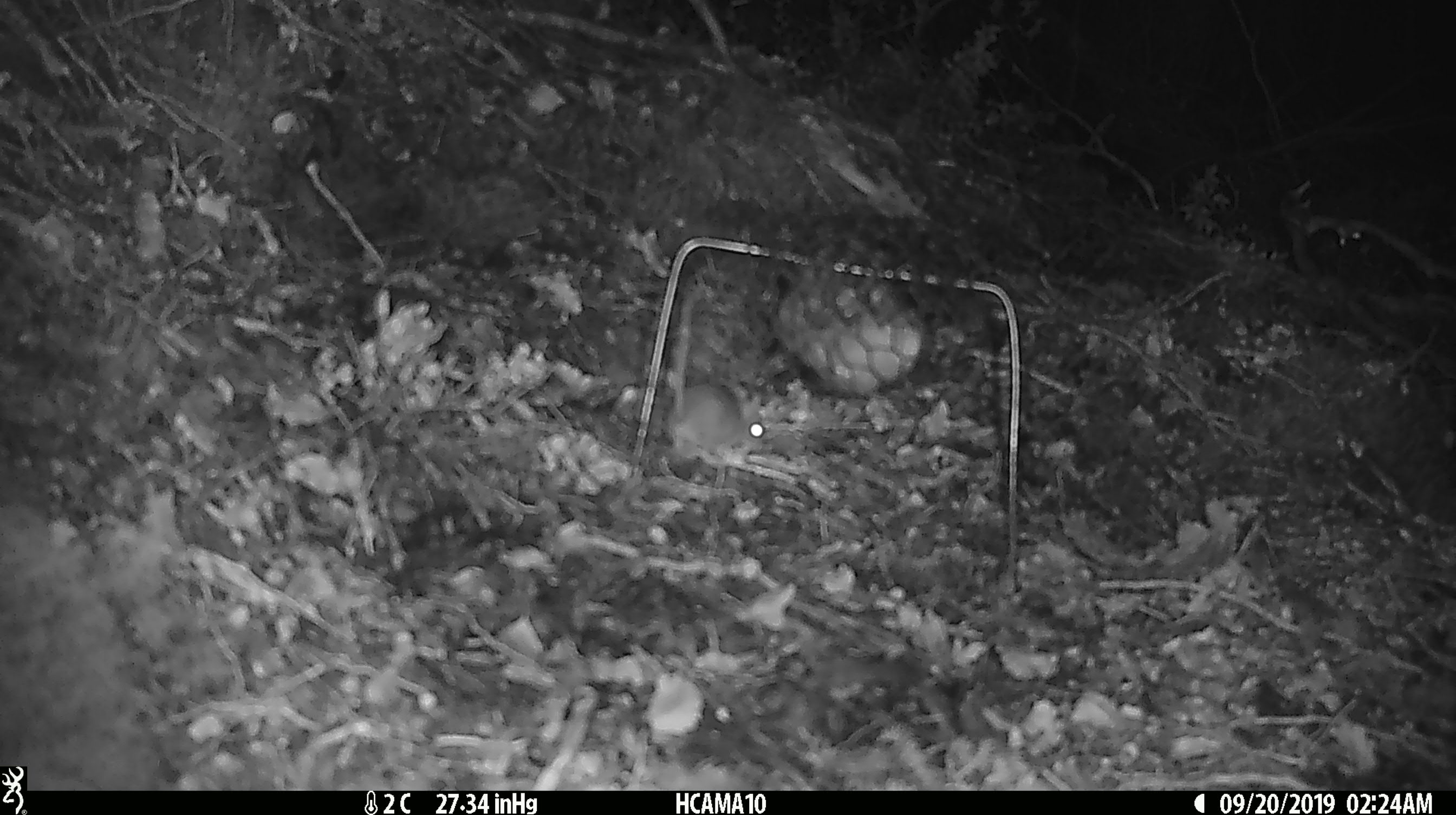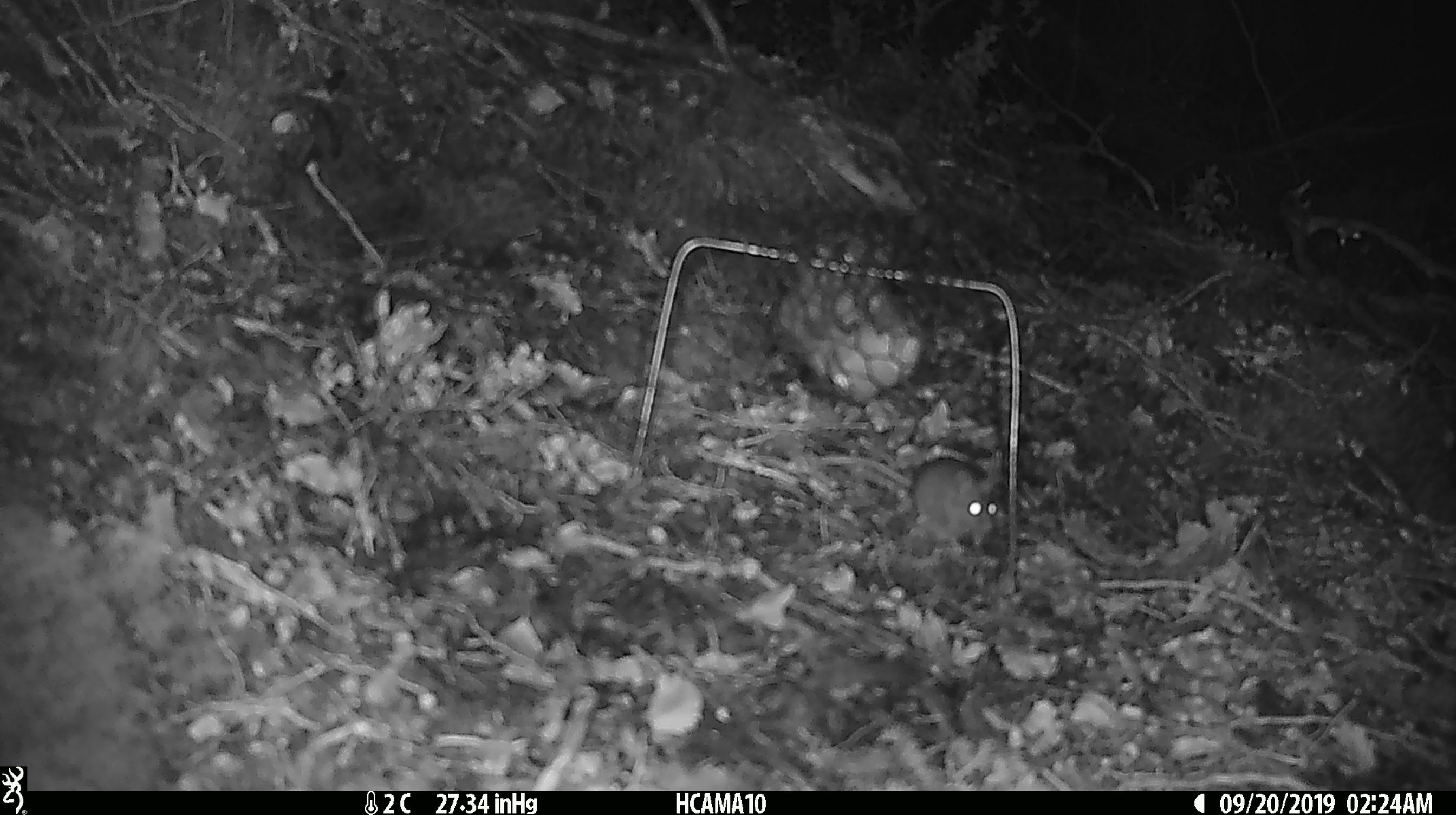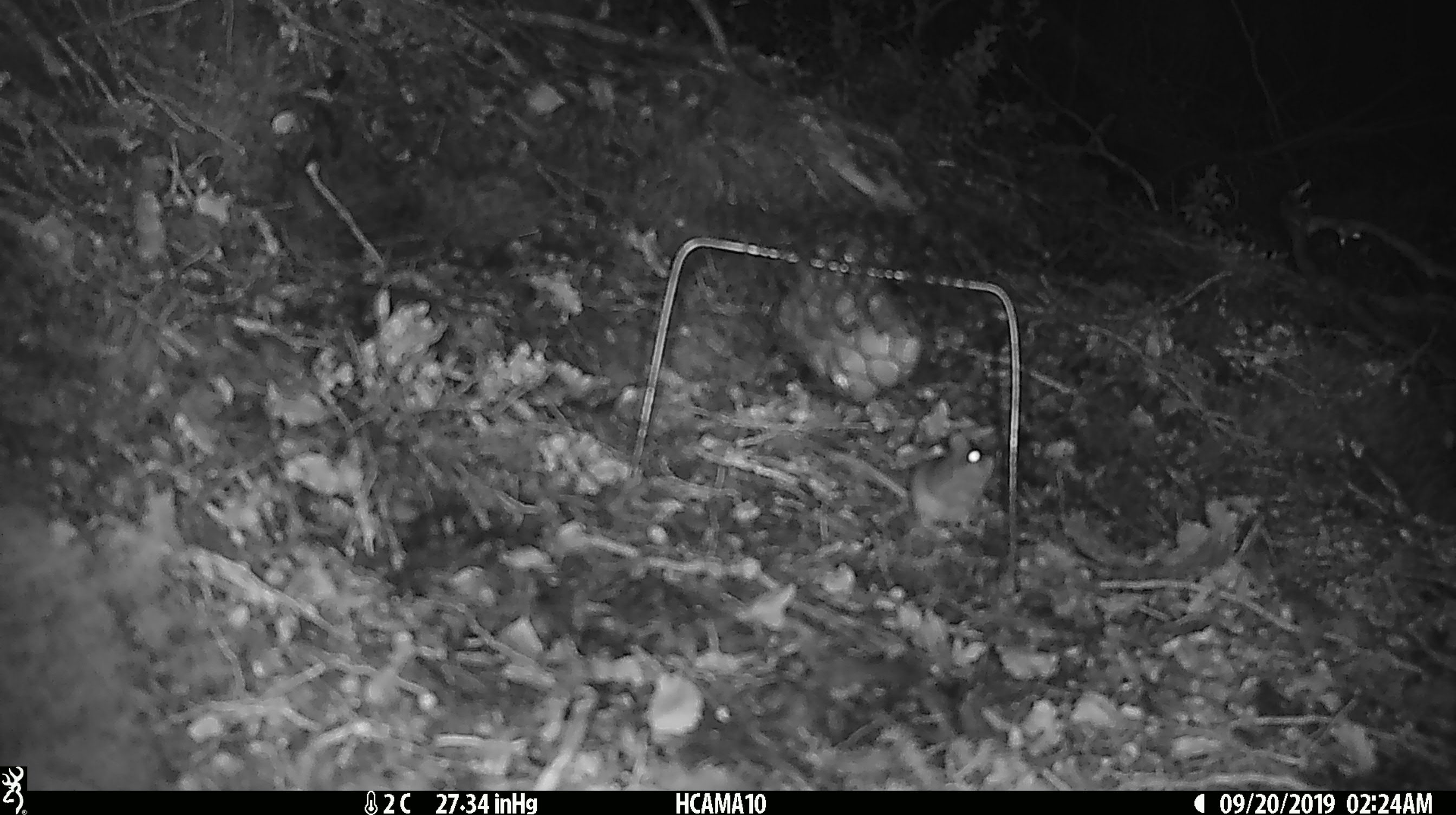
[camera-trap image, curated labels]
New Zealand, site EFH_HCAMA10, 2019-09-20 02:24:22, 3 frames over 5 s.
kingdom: Animalia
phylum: Chordata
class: Mammalia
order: Rodentia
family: Muridae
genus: Mus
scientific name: Mus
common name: mouse